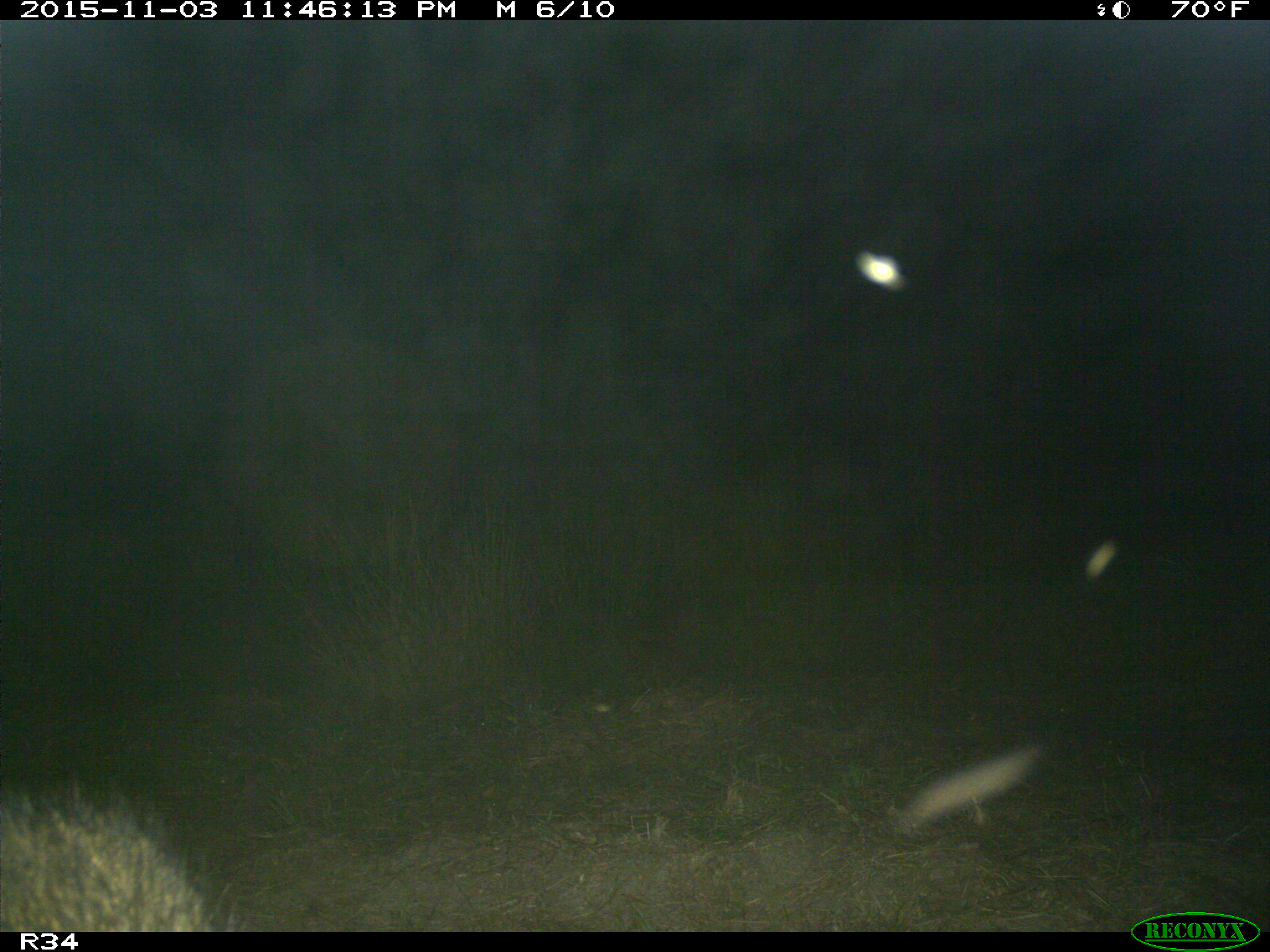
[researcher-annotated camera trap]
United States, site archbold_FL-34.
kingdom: Animalia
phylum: Chordata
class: Mammalia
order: Carnivora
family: Procyonidae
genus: Procyon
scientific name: Procyon lotor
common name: common raccoon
Procyon lotor (common raccoon).